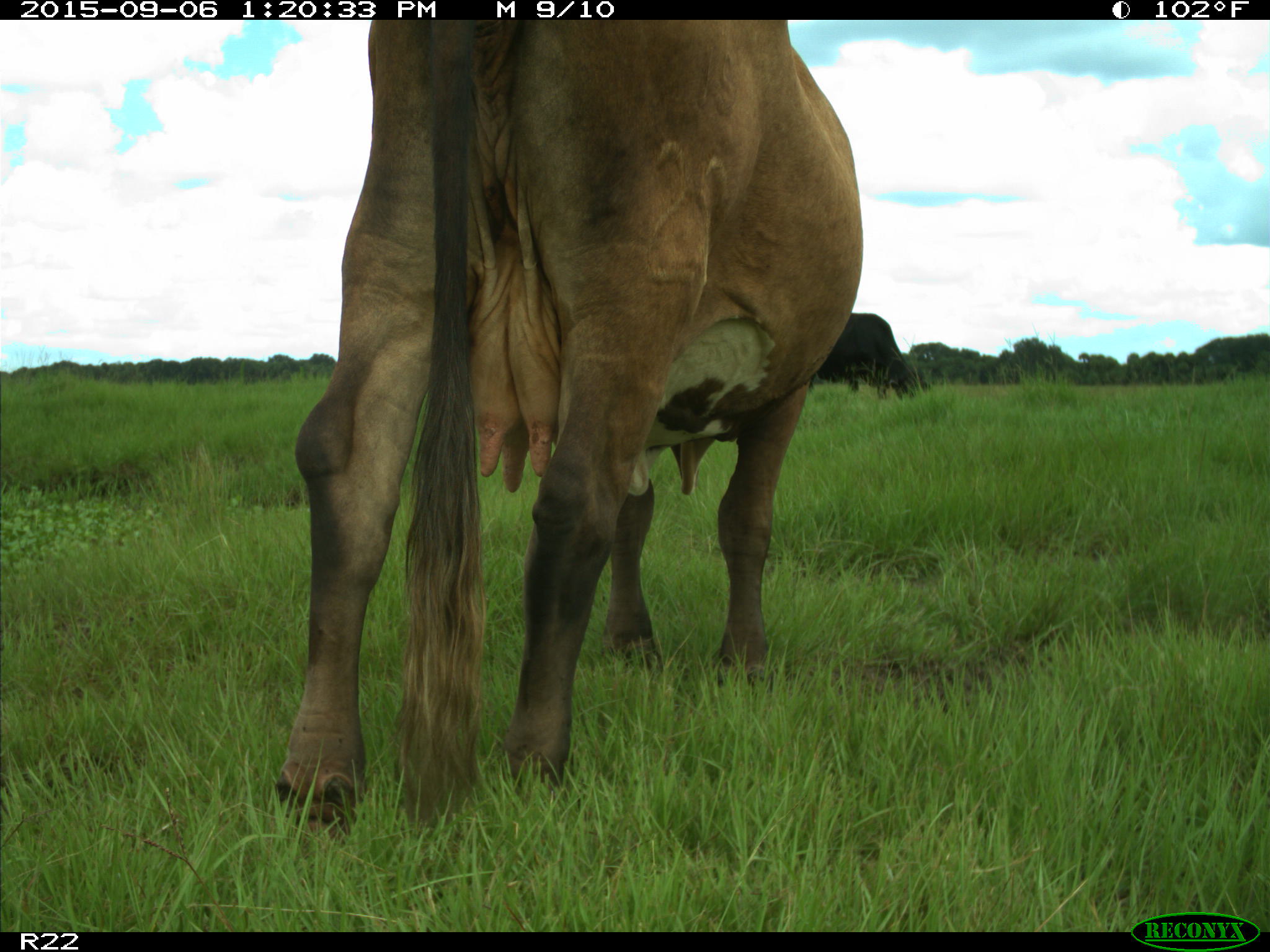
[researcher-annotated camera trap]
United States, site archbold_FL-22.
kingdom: Animalia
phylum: Chordata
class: Mammalia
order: Artiodactyla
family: Bovidae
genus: Bos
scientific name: Bos taurus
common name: domestic cow